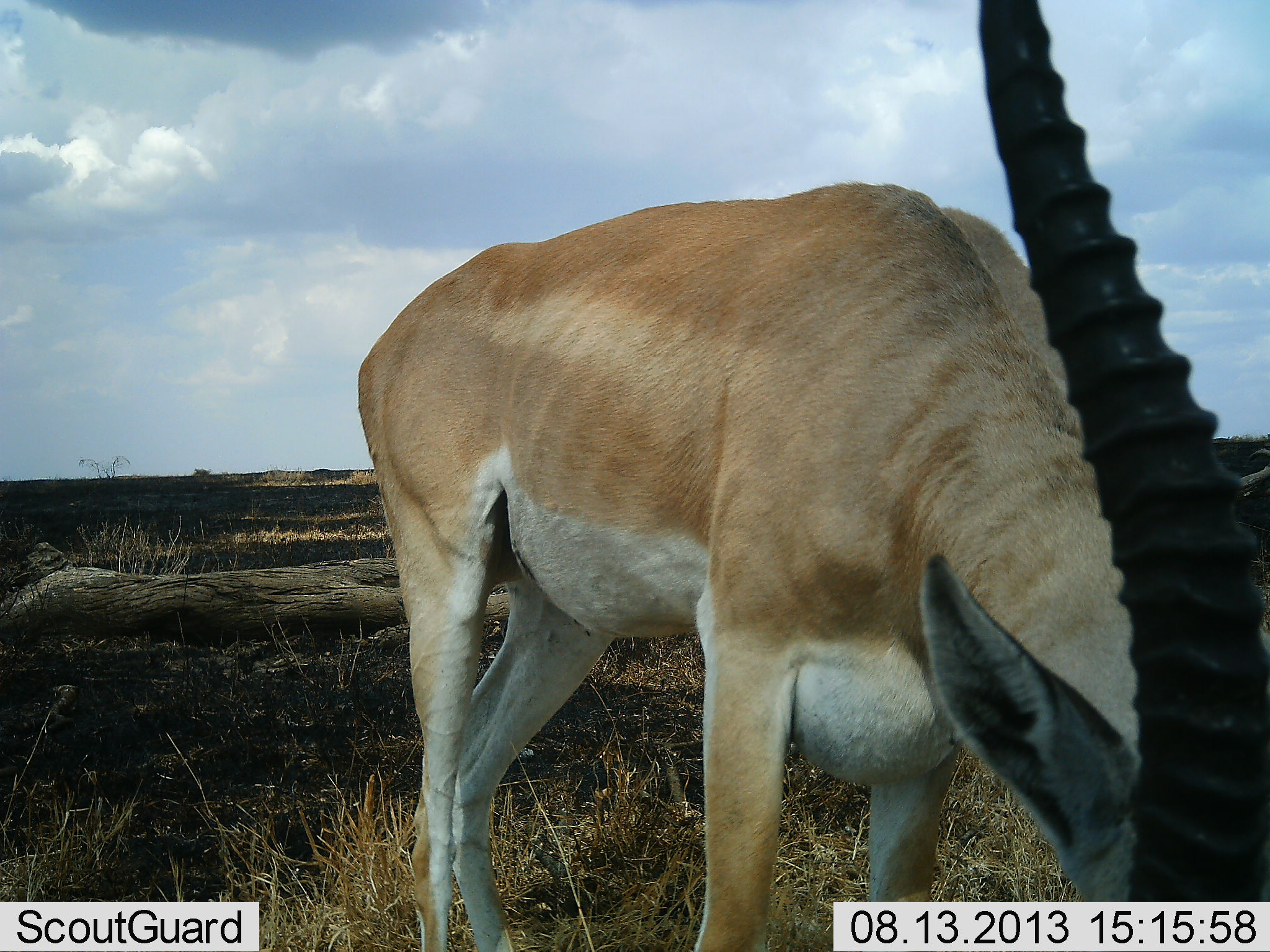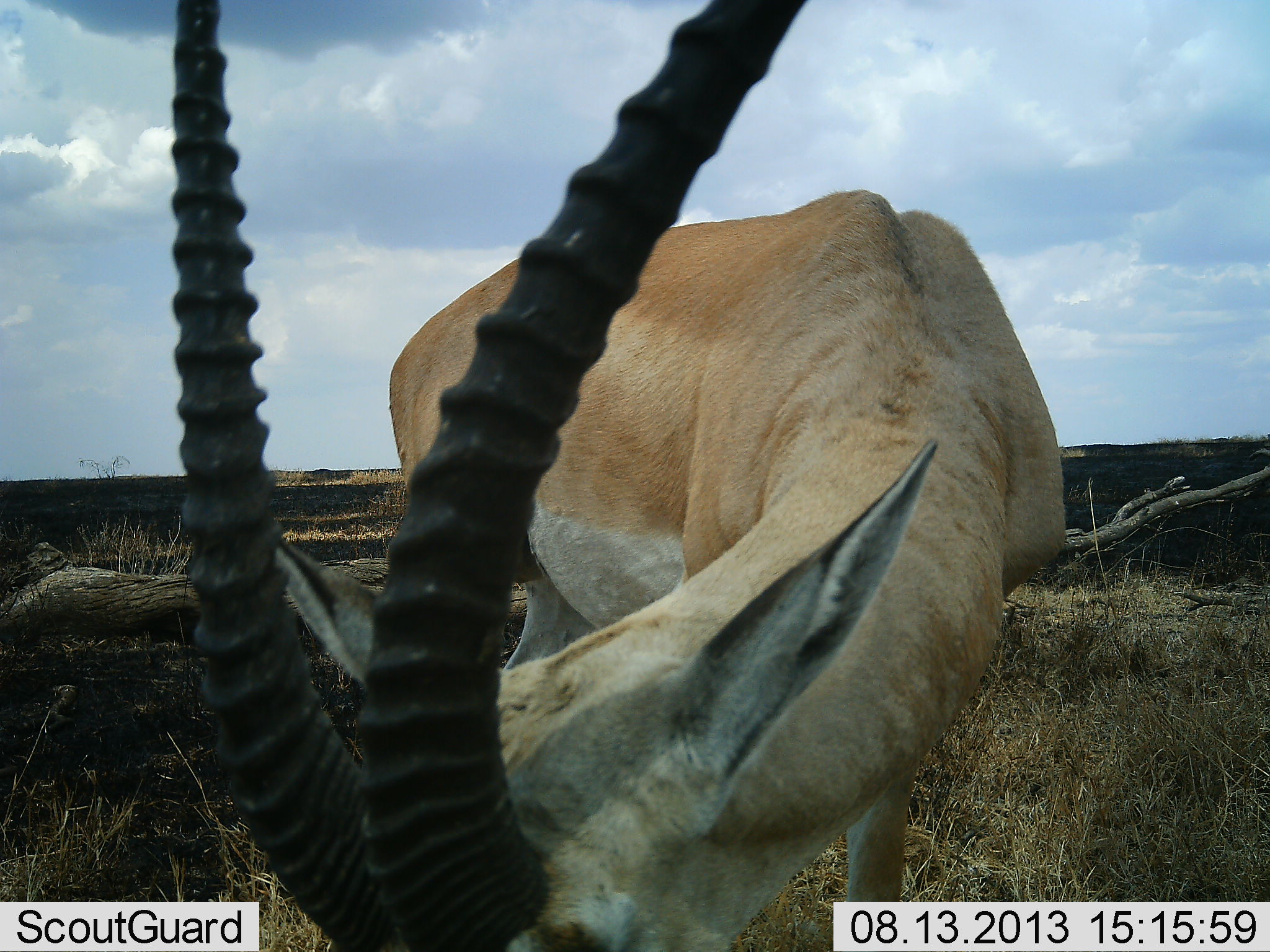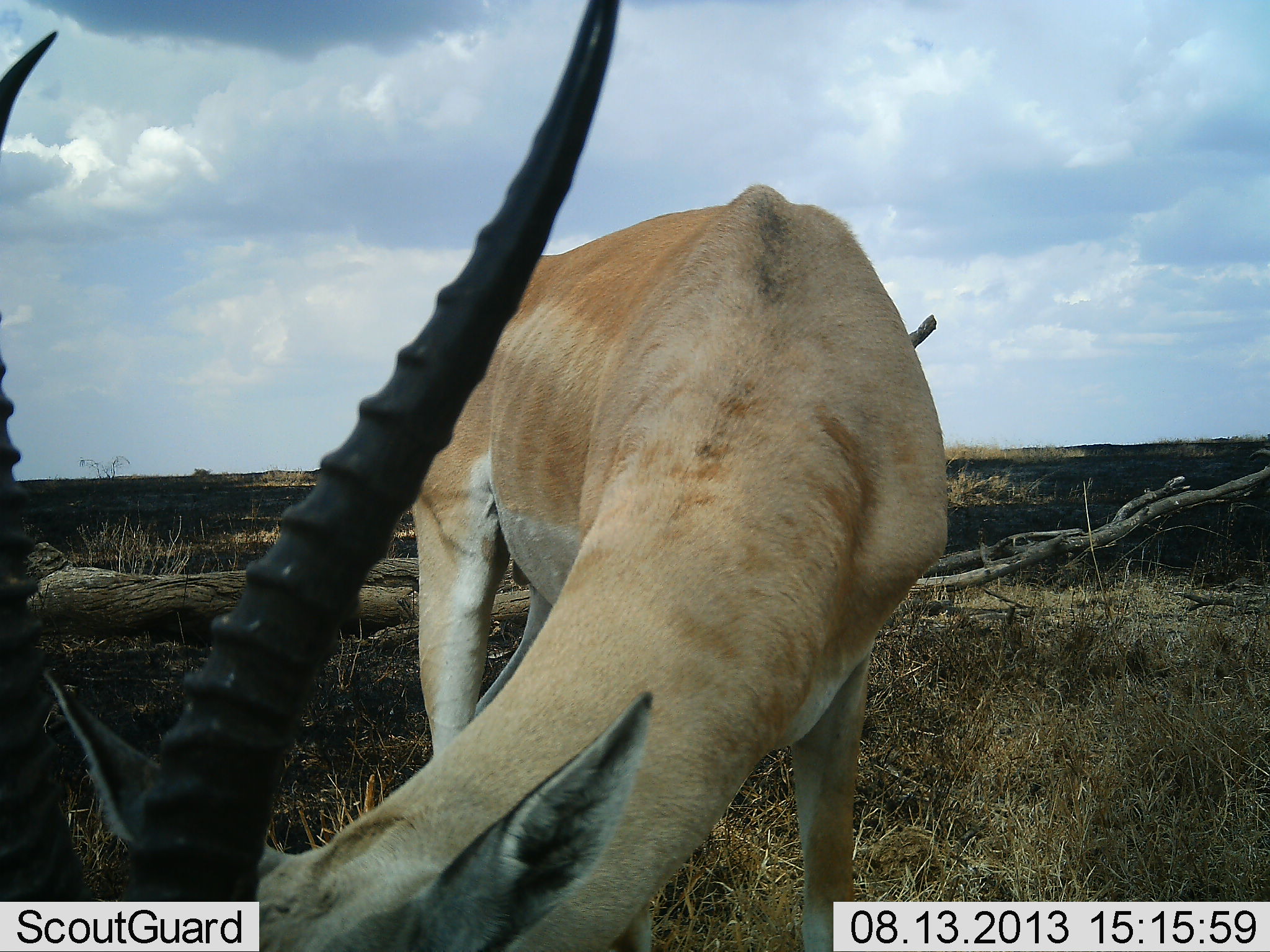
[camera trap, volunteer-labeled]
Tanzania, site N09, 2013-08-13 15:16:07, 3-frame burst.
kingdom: Animalia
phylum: Chordata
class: Mammalia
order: Artiodactyla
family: Bovidae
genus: Nanger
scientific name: Nanger granti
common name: grant's gazelle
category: gazellegrants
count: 1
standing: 15%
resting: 0%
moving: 15%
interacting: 4%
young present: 0%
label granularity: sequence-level